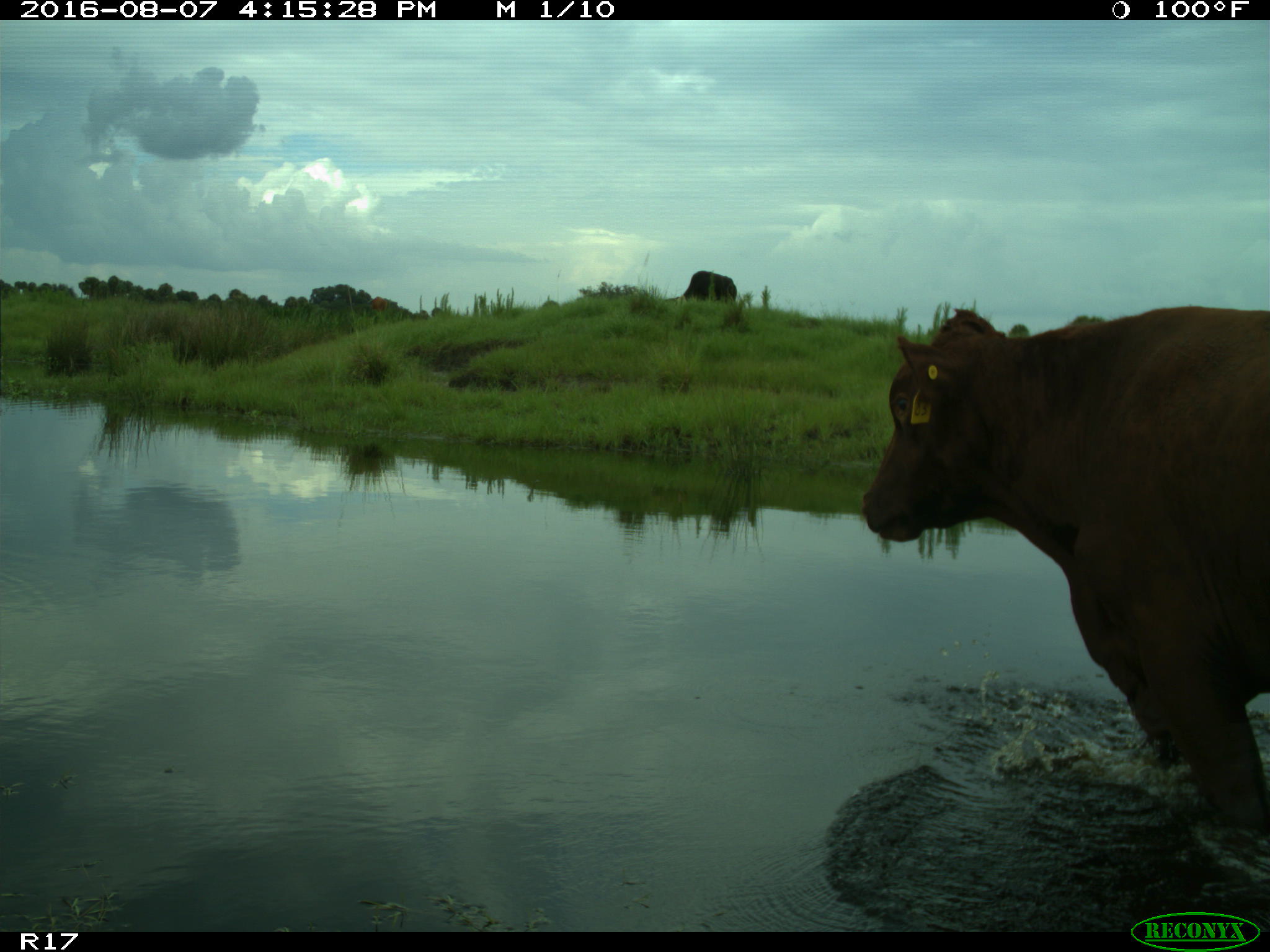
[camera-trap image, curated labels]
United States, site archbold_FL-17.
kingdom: Animalia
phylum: Chordata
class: Mammalia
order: Artiodactyla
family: Bovidae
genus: Bos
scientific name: Bos taurus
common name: domestic cow